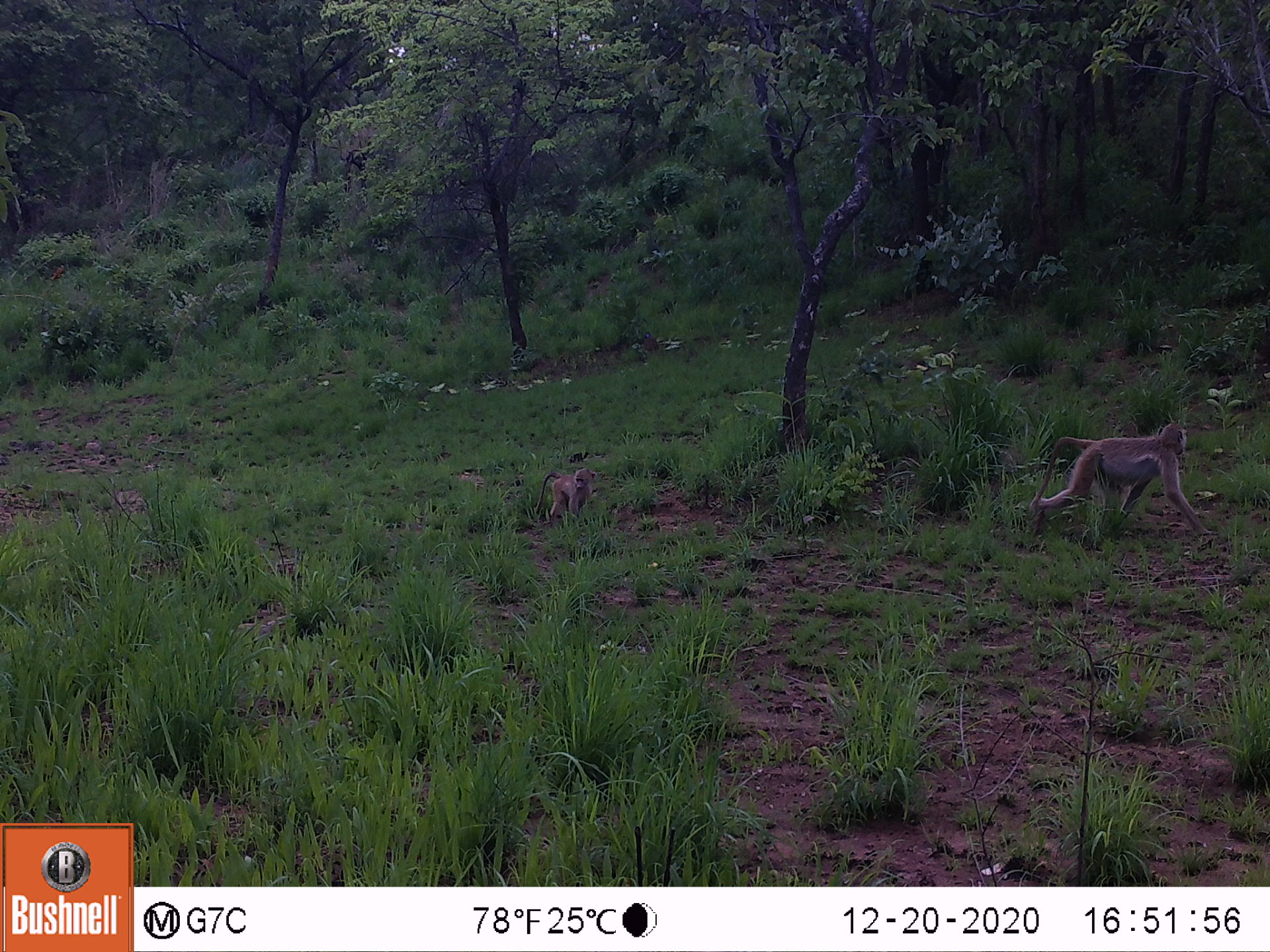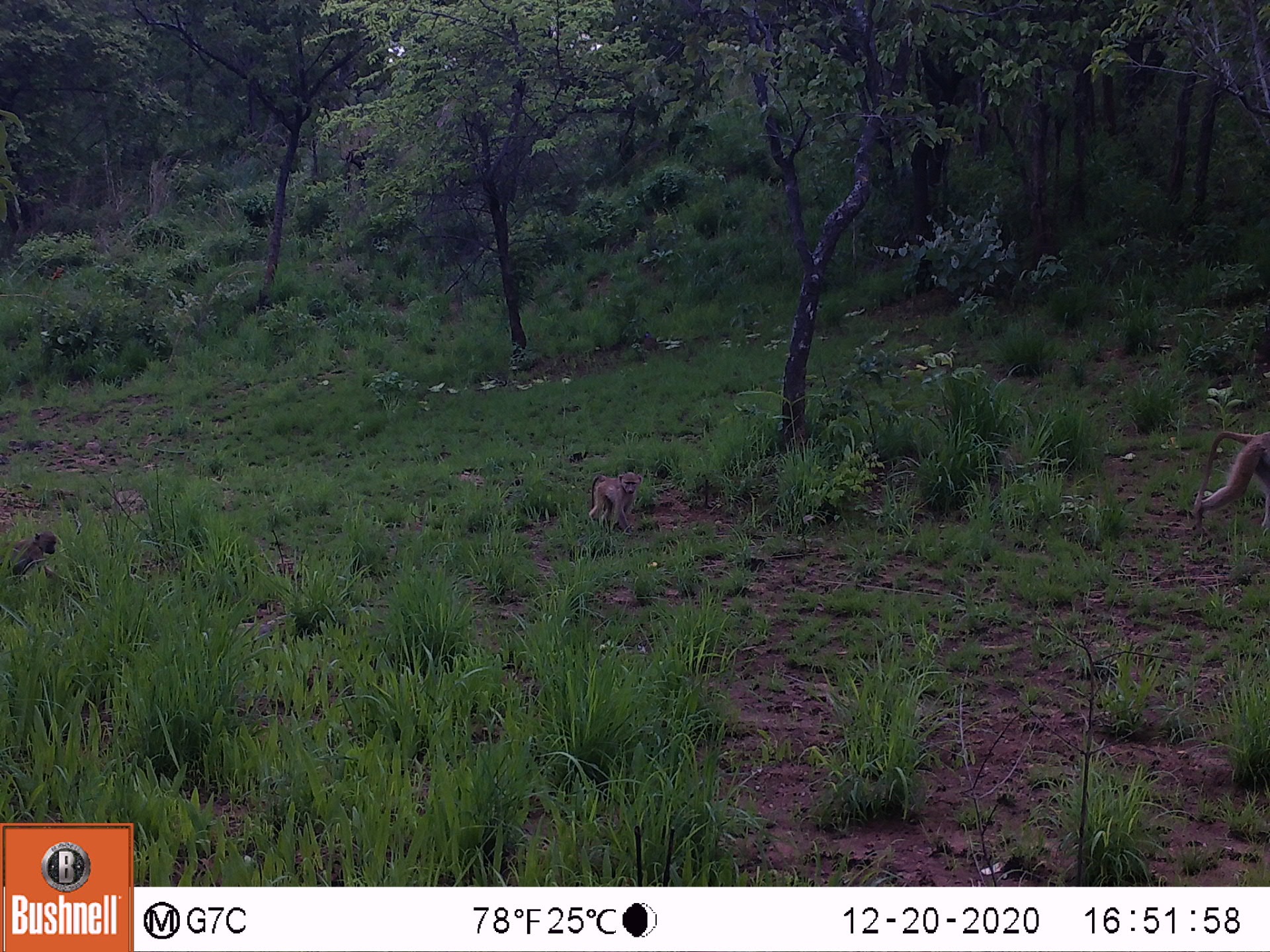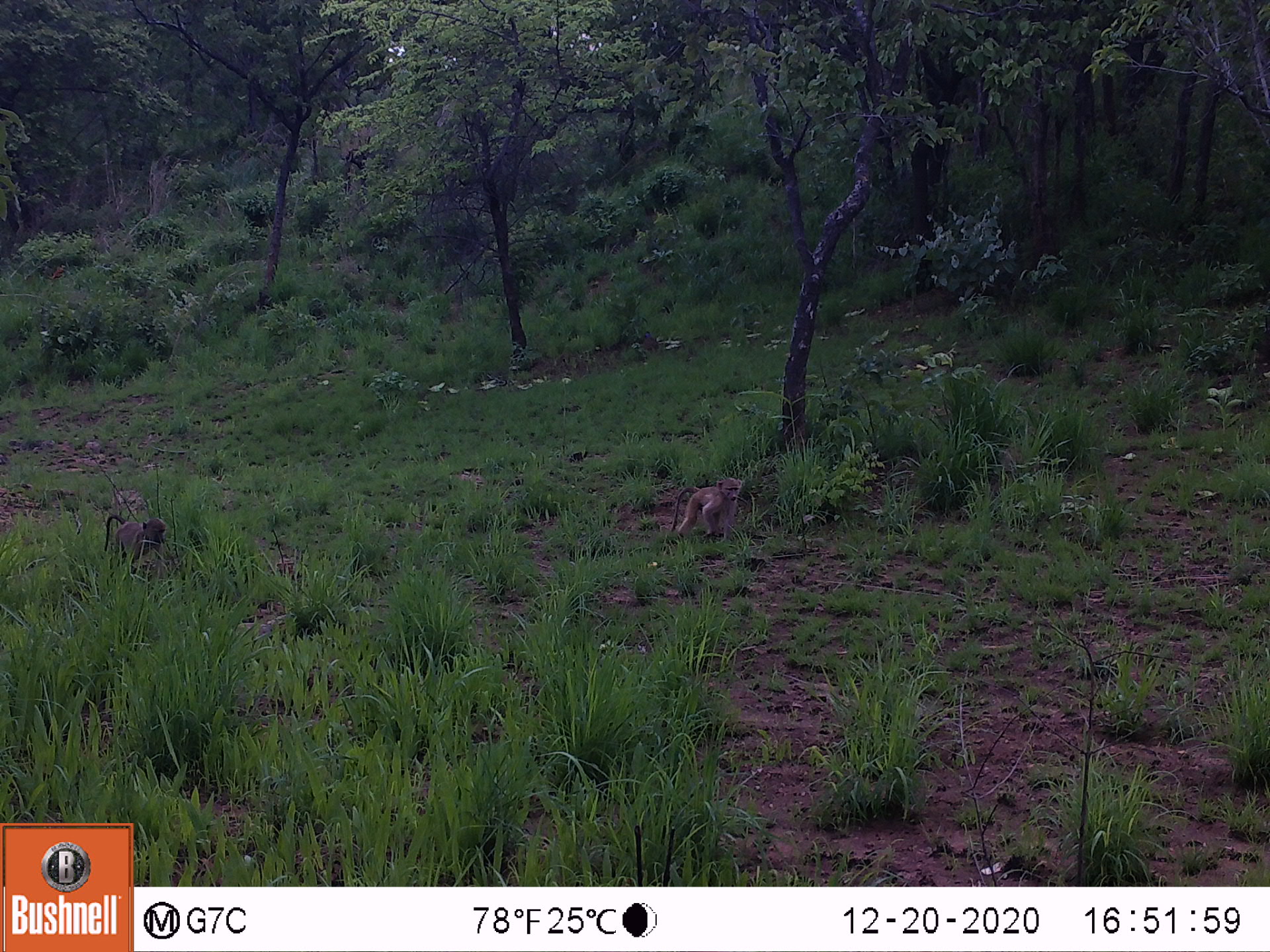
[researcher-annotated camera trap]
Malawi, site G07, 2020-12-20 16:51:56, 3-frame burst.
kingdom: Animalia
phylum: Chordata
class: Mammalia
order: Primates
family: Cercopithecidae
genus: Papio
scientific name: Papio cynocephalus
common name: yellow baboon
Yellow baboon (Papio cynocephalus), count 2.